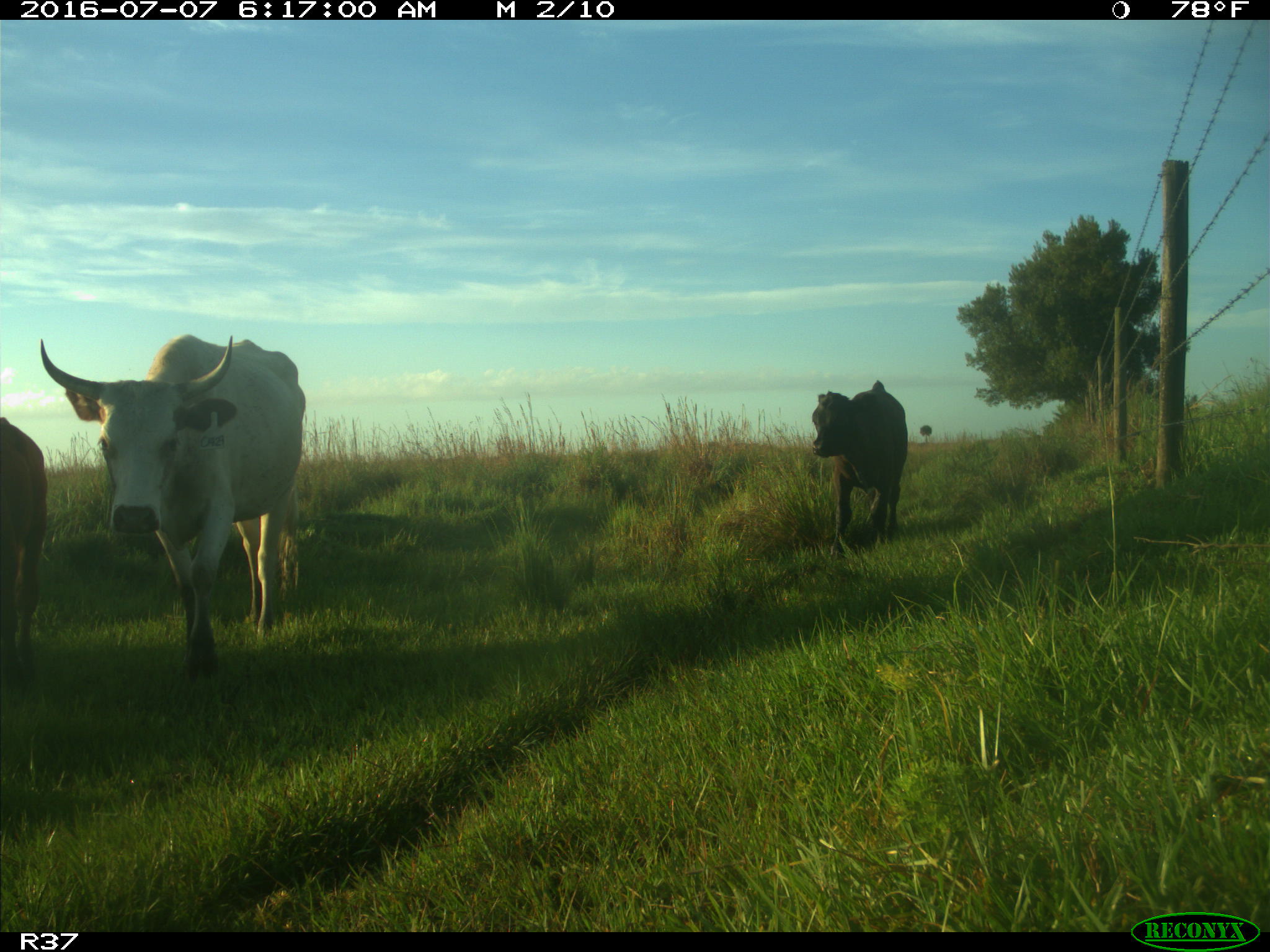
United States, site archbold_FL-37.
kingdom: Animalia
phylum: Chordata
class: Mammalia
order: Artiodactyla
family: Bovidae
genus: Bos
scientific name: Bos taurus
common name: domestic cow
Bos taurus (domestic cow).